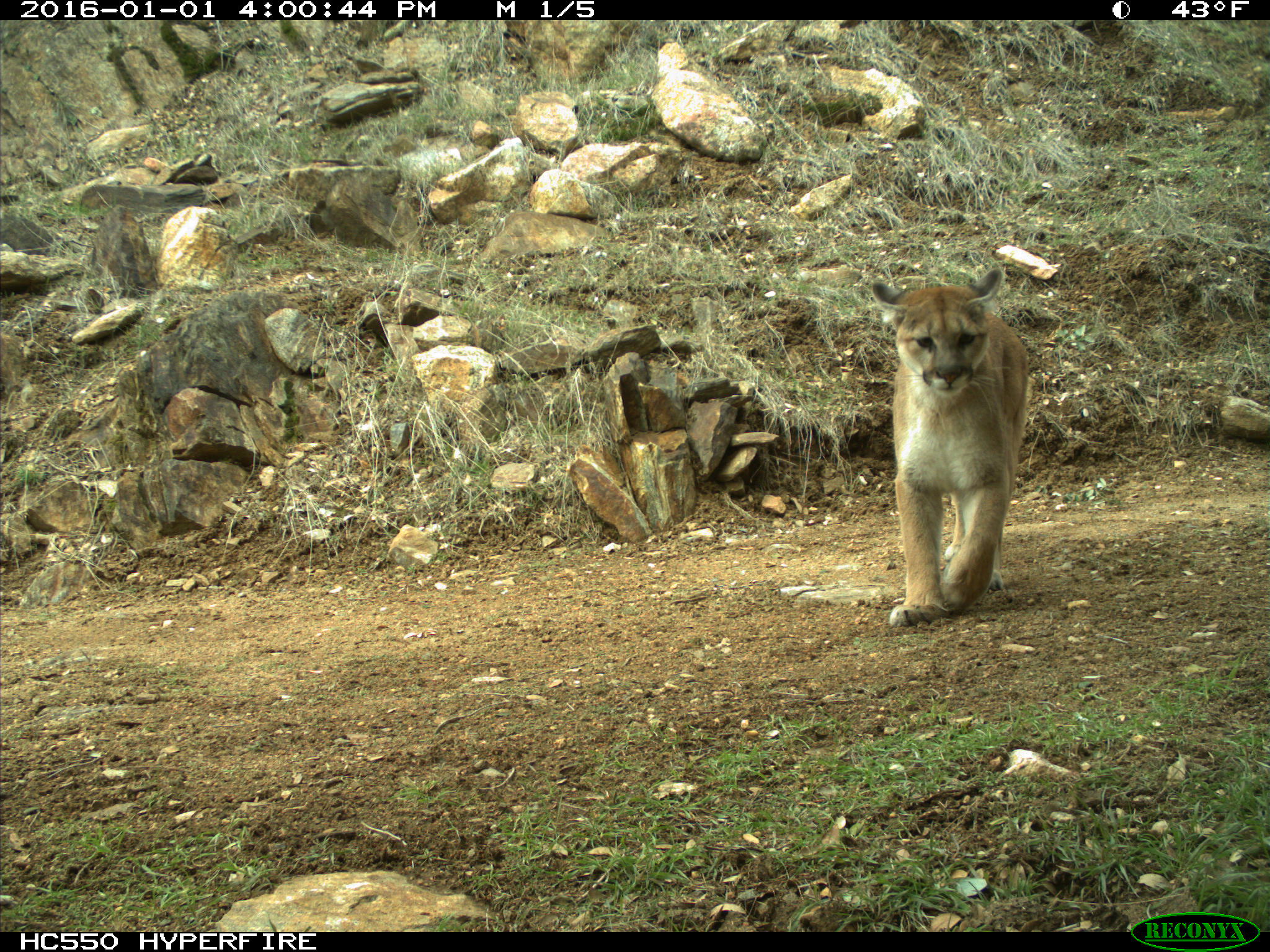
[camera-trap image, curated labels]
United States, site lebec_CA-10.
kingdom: Animalia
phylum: Chordata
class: Mammalia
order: Carnivora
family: Felidae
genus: Puma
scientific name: Puma concolor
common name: mountain lion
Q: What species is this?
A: Puma concolor (mountain lion).